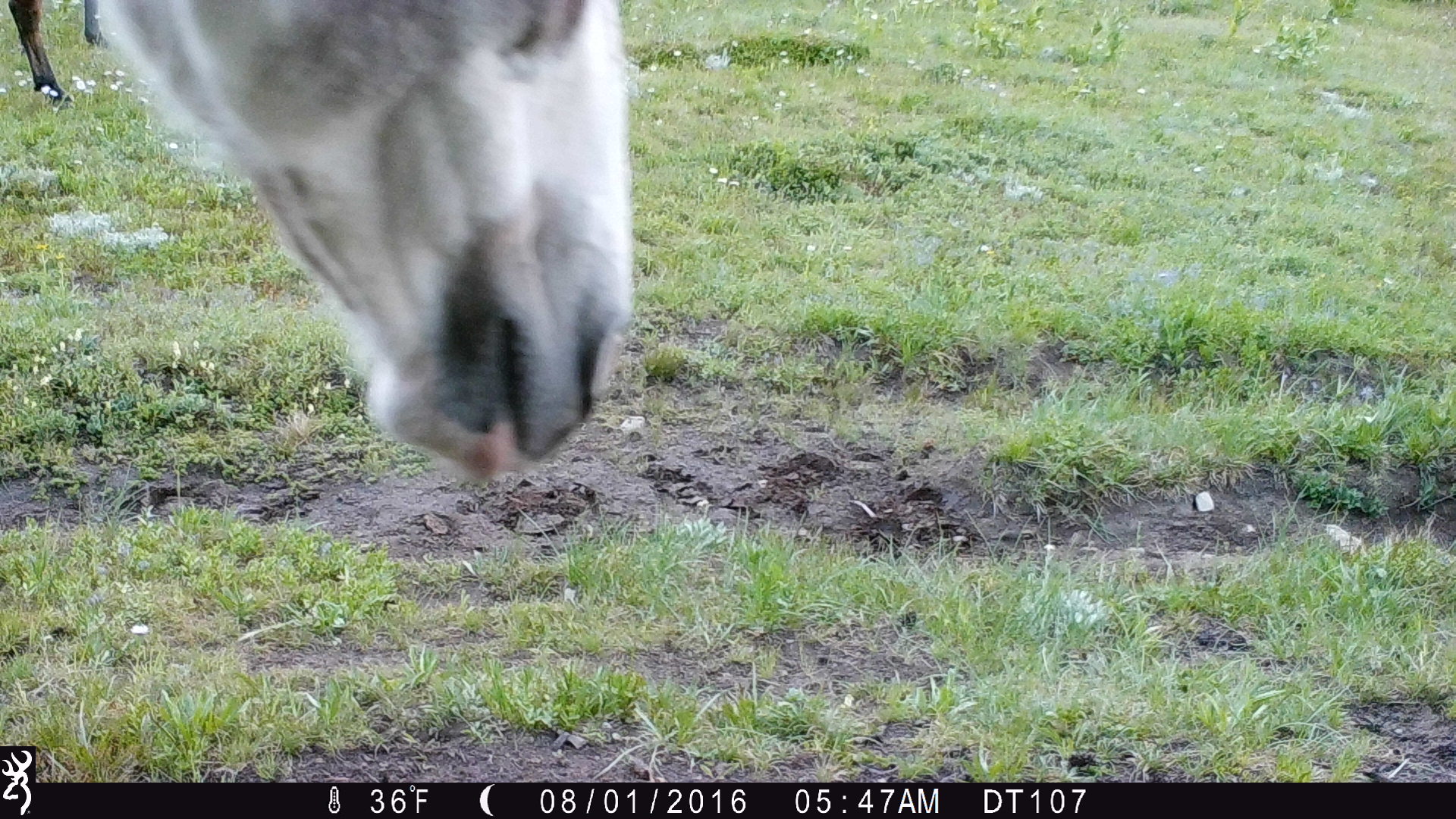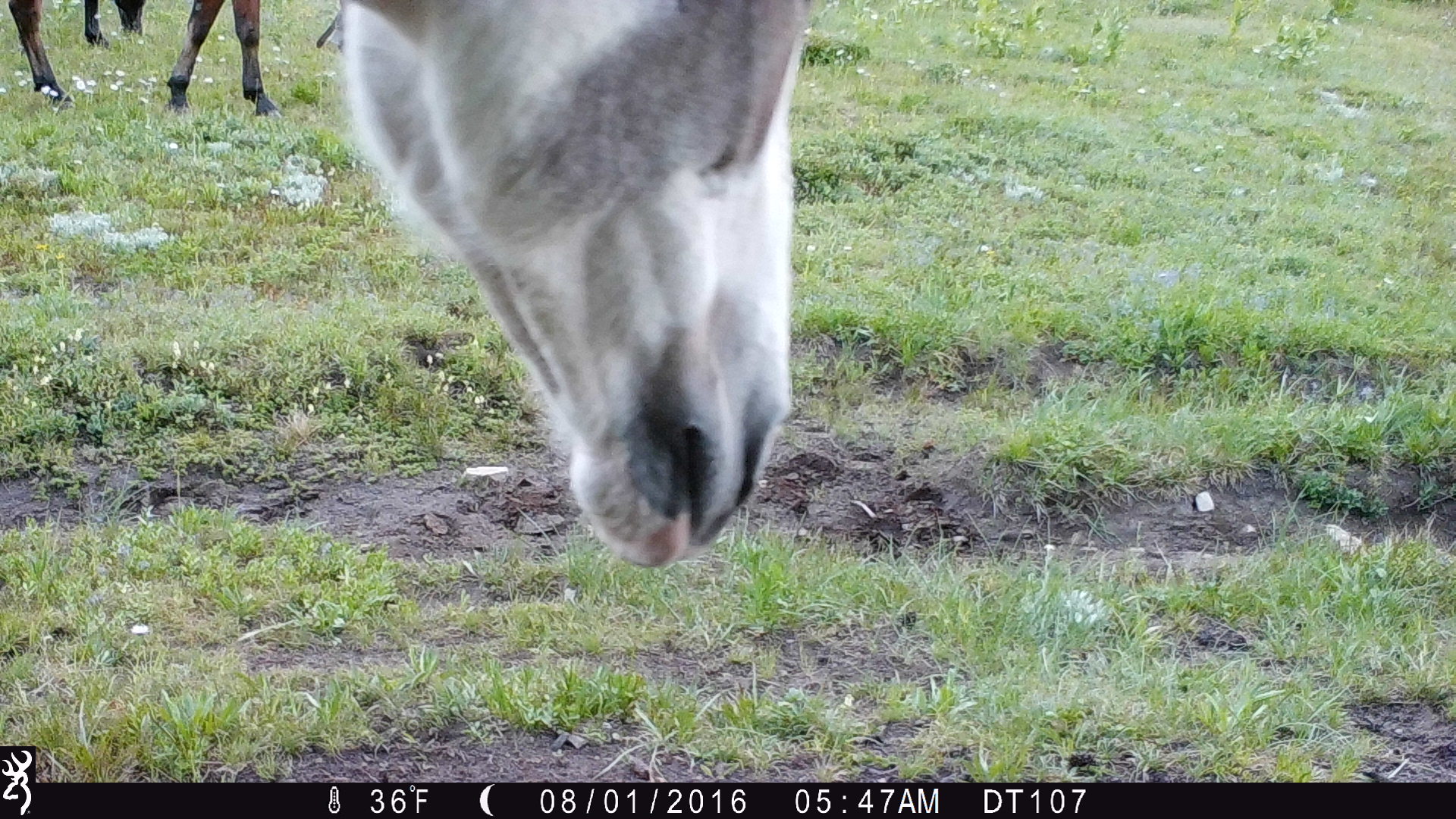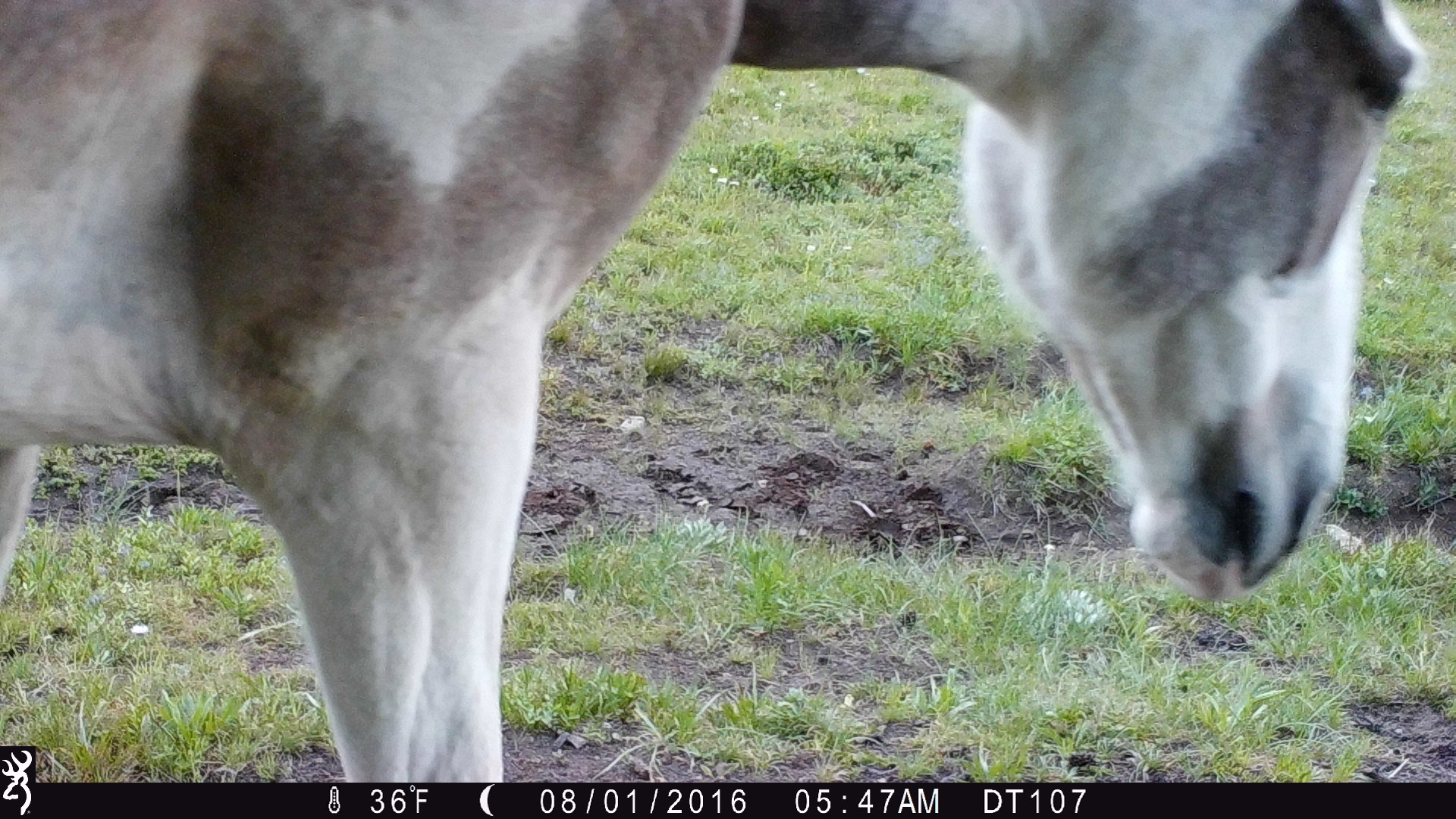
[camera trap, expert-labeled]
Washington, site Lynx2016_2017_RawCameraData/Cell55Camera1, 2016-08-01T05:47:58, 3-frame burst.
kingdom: Animalia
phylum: Chordata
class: Mammalia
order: Perissodactyla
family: Equidae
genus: Equus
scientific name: Equus caballus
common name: domestic horse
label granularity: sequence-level